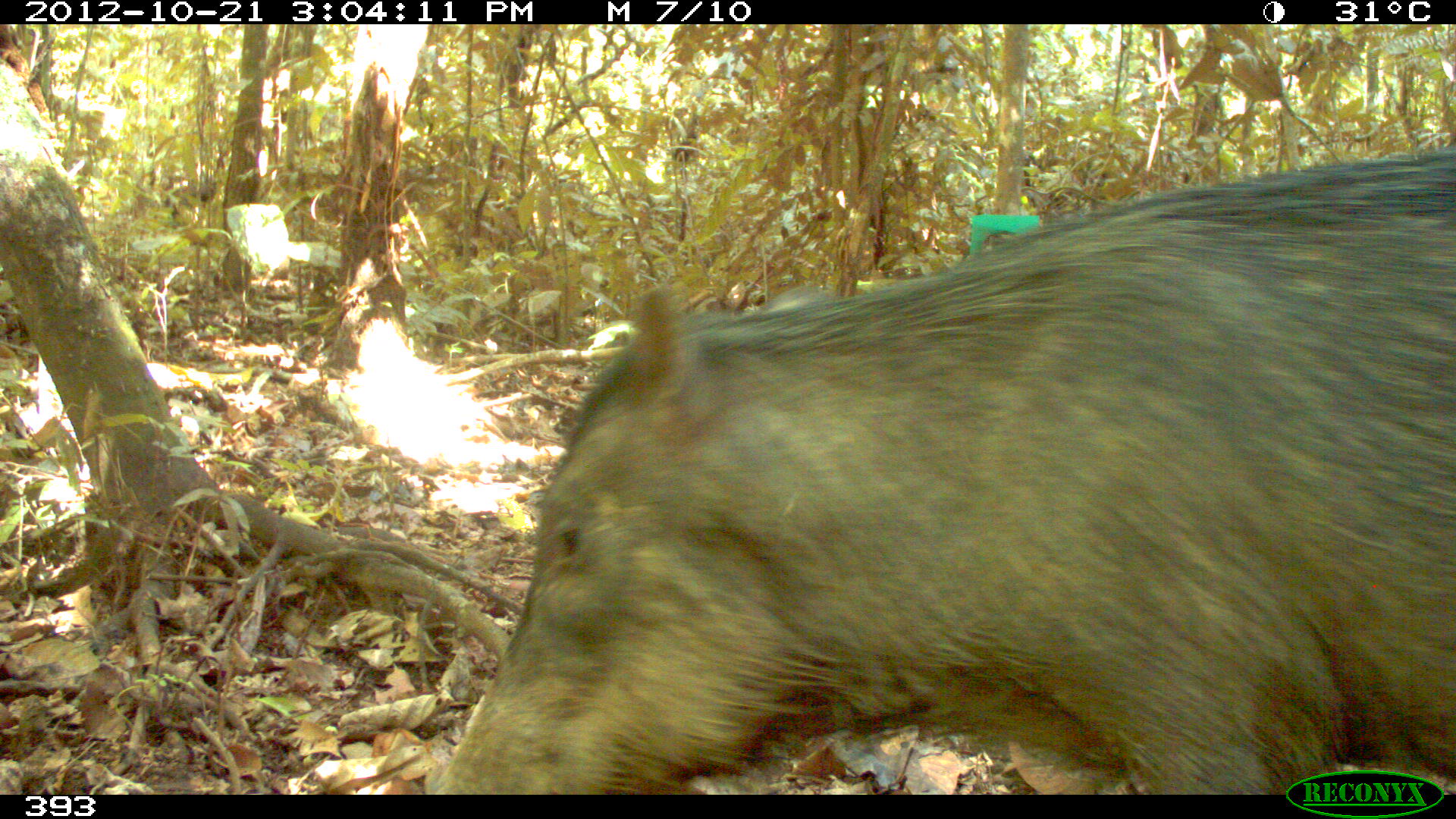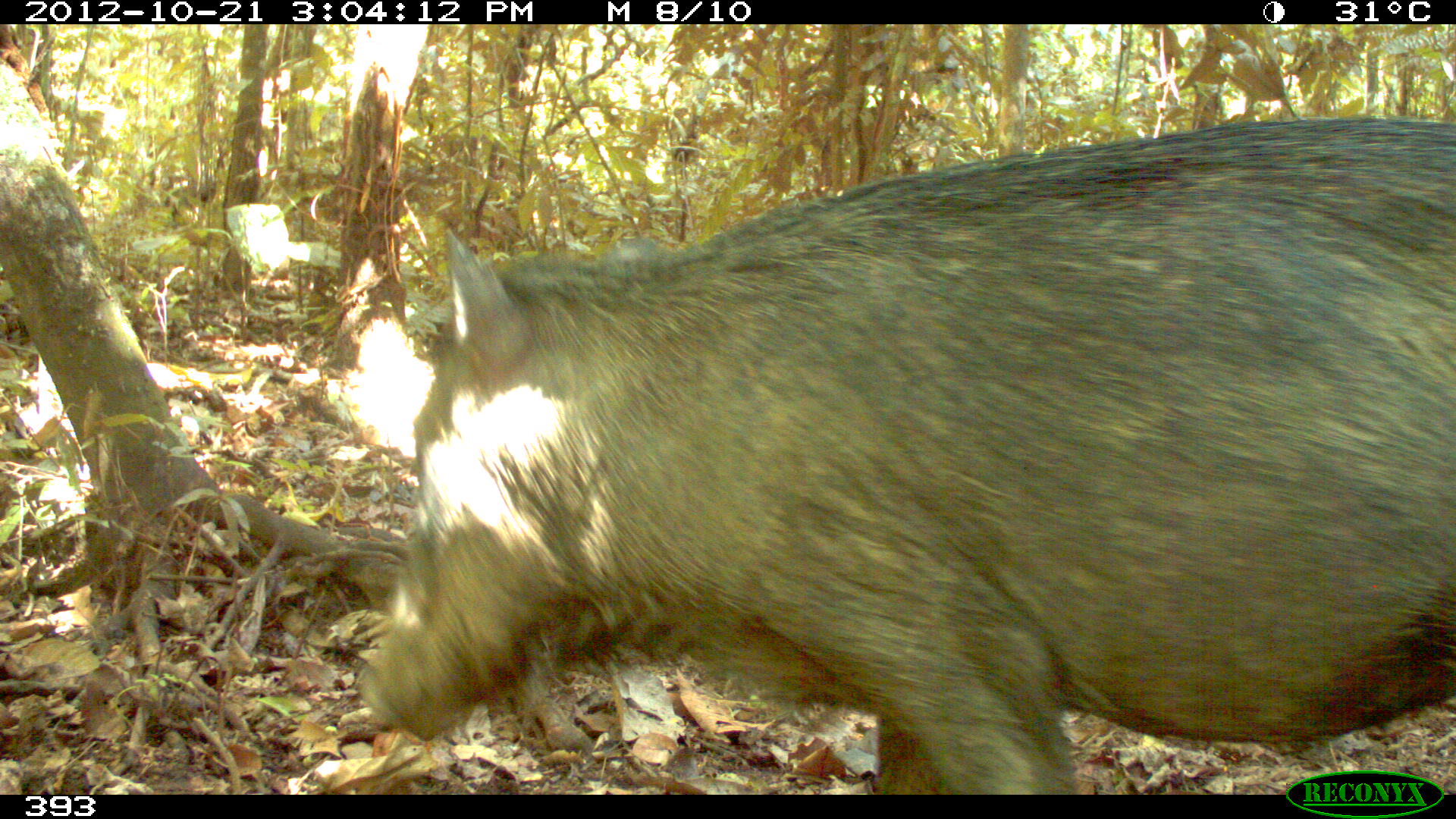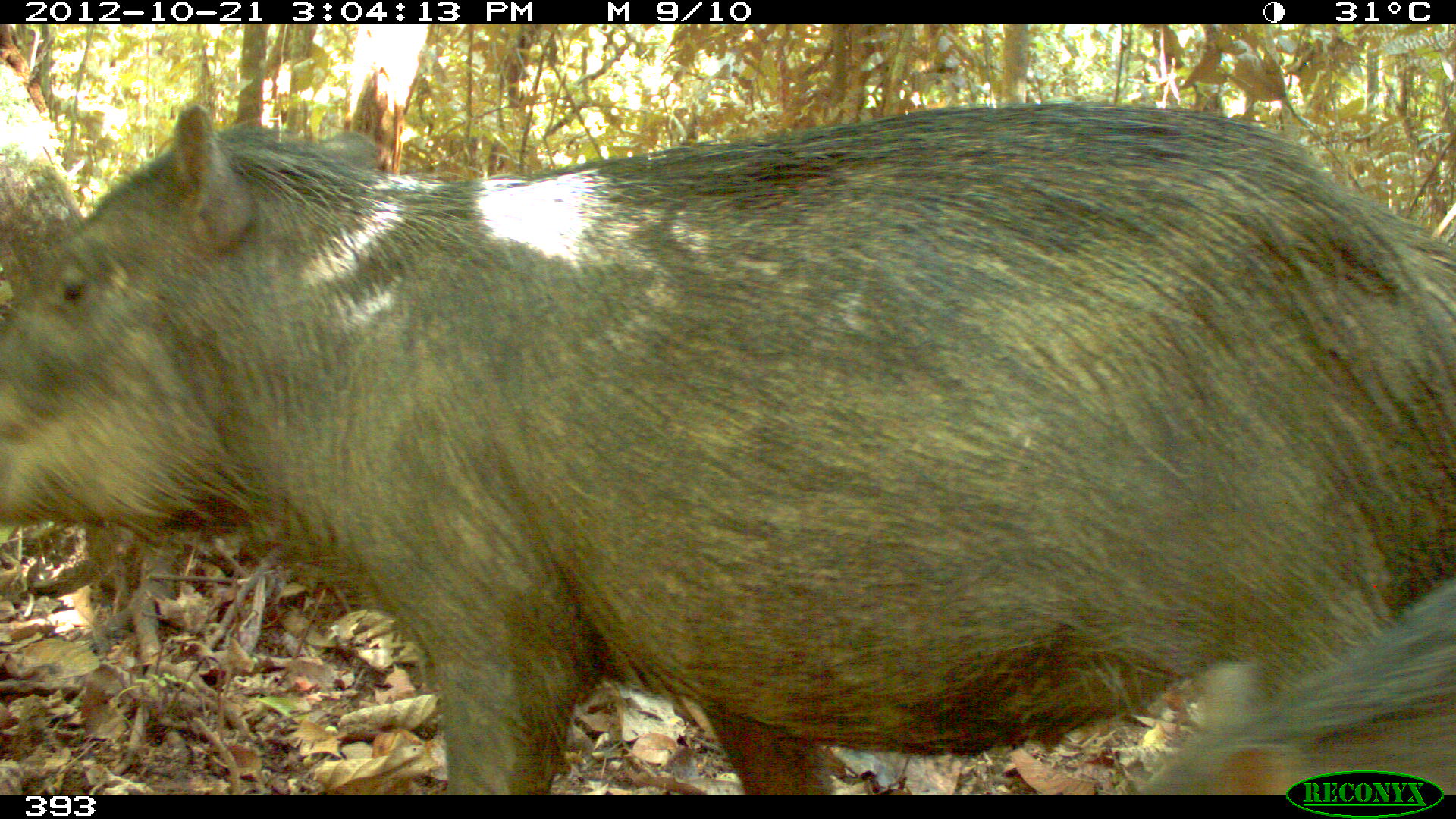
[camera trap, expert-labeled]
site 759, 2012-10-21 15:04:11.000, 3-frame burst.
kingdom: Animalia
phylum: Chordata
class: Mammalia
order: Artiodactyla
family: Tayassuidae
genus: Tayassu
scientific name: Tayassu pecari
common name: white-lipped peccary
Tayassu pecari (white-lipped peccary).